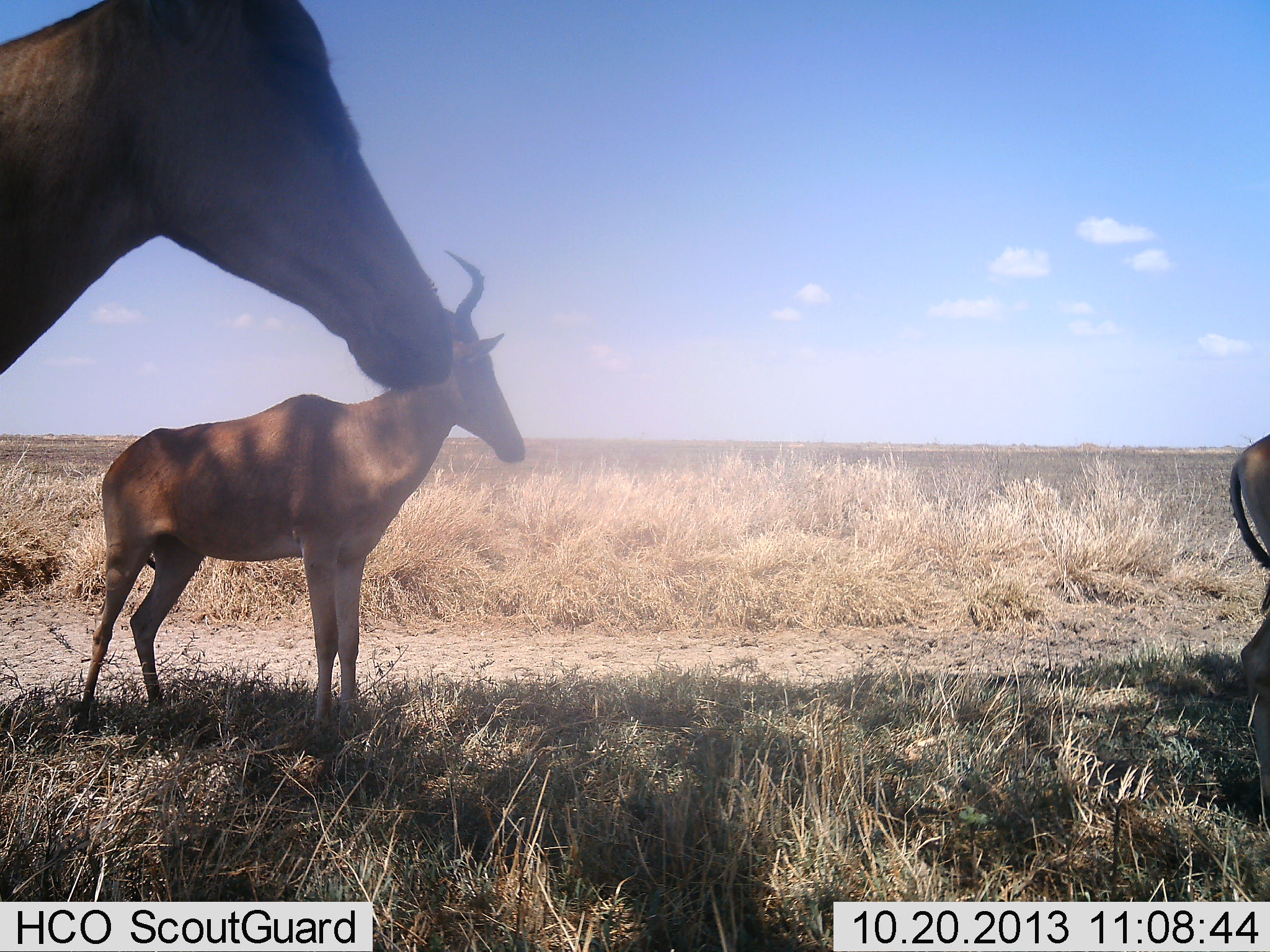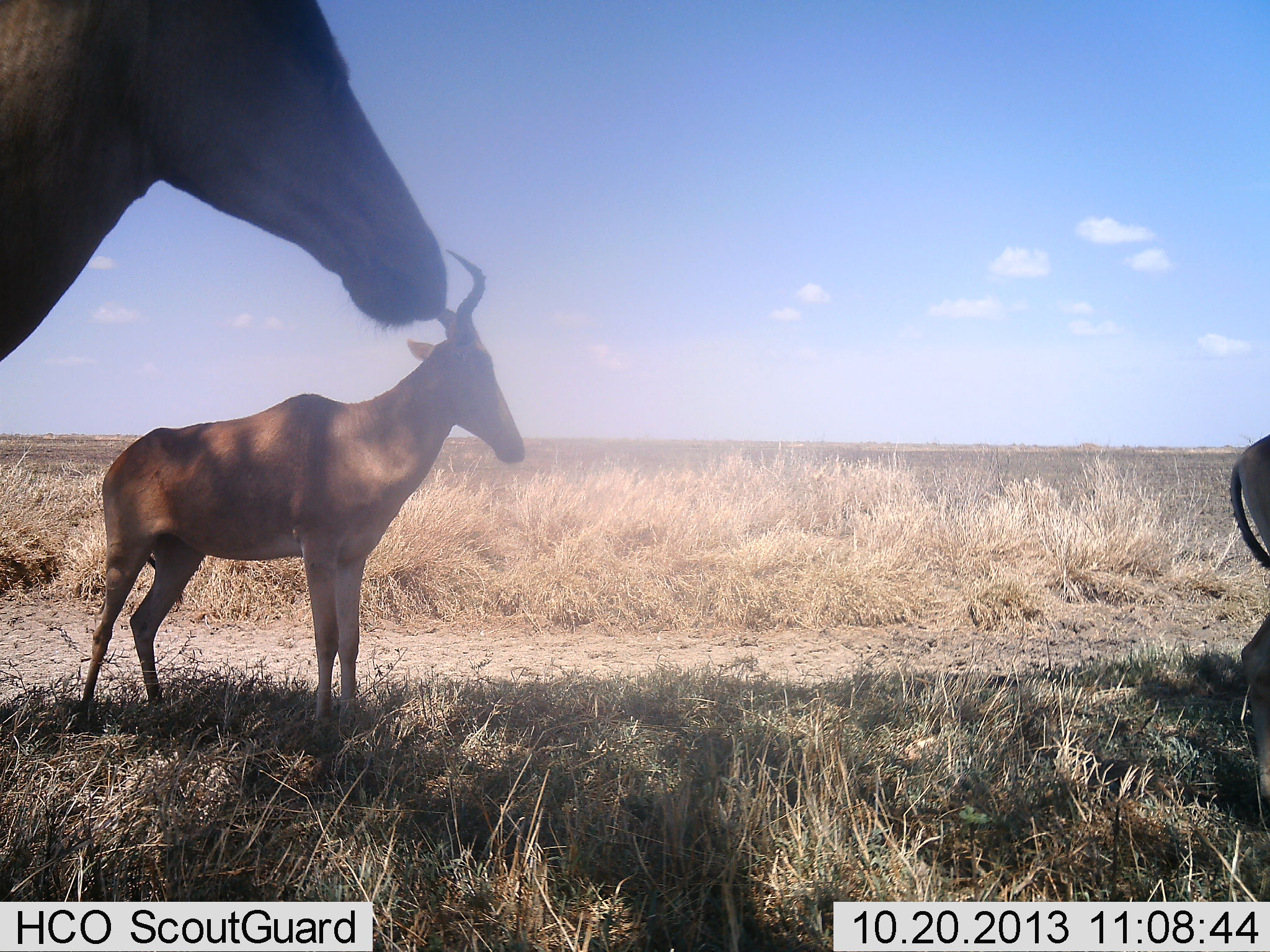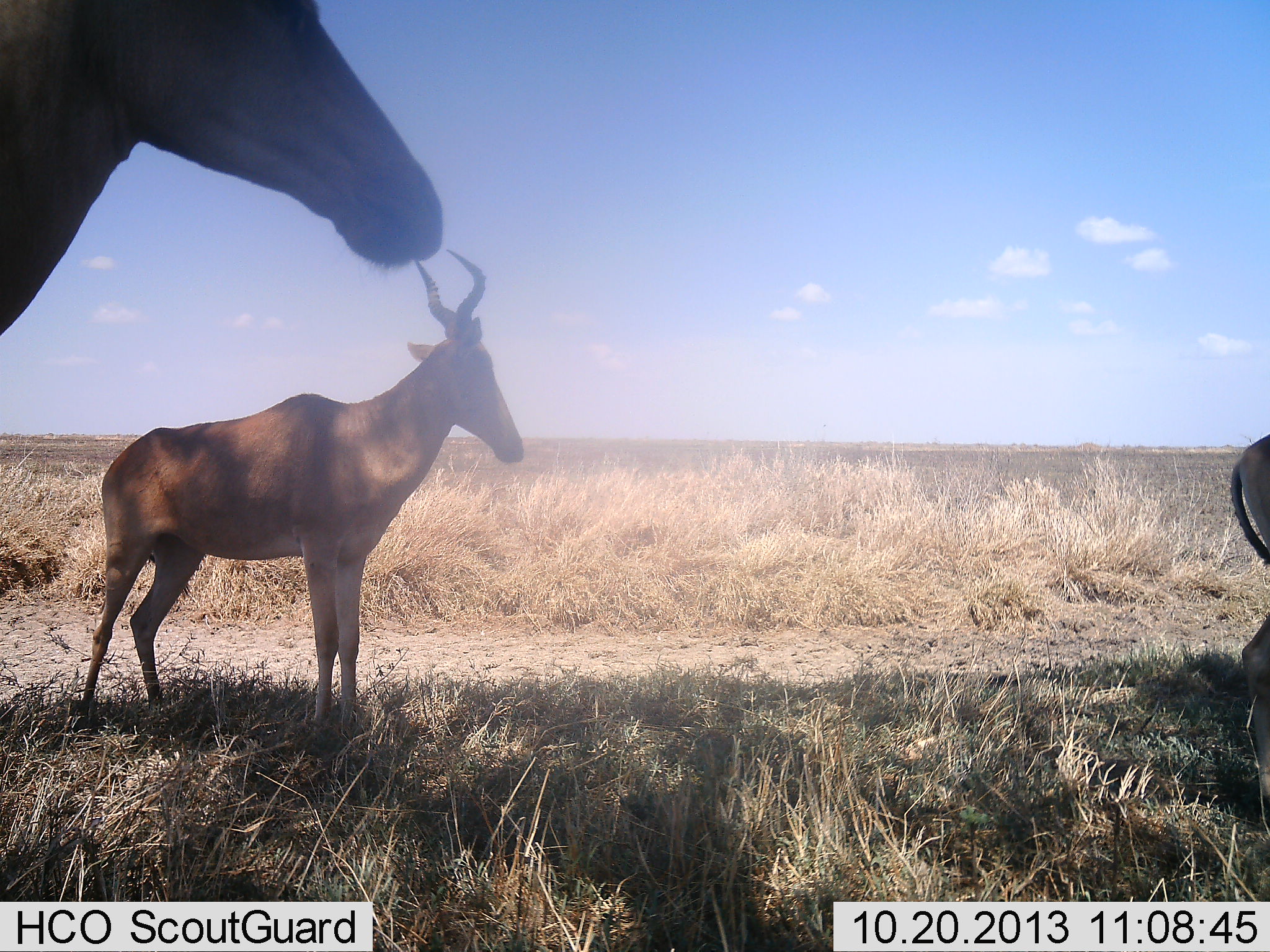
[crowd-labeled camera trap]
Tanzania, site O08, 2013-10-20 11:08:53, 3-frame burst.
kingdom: Animalia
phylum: Chordata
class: Mammalia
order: Artiodactyla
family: Bovidae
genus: Alcelaphus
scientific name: Alcelaphus buselaphus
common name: hartebeest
Hartebeest (Alcelaphus buselaphus), count 3. Behavior (volunteer vote fractions): standing 100%, resting 0%, moving 0%, interacting 0%. Young present (vote fraction): 0%. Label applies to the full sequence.